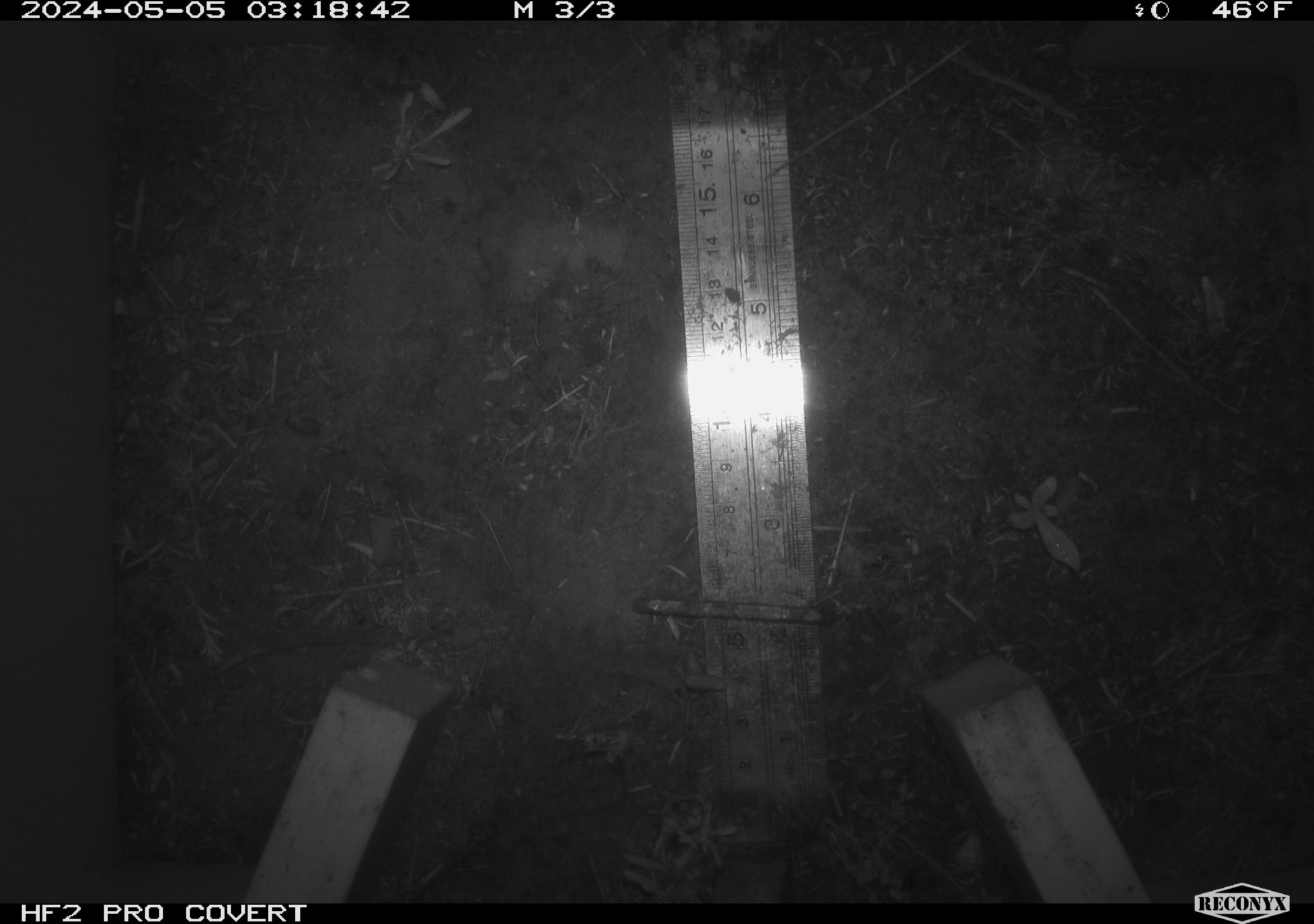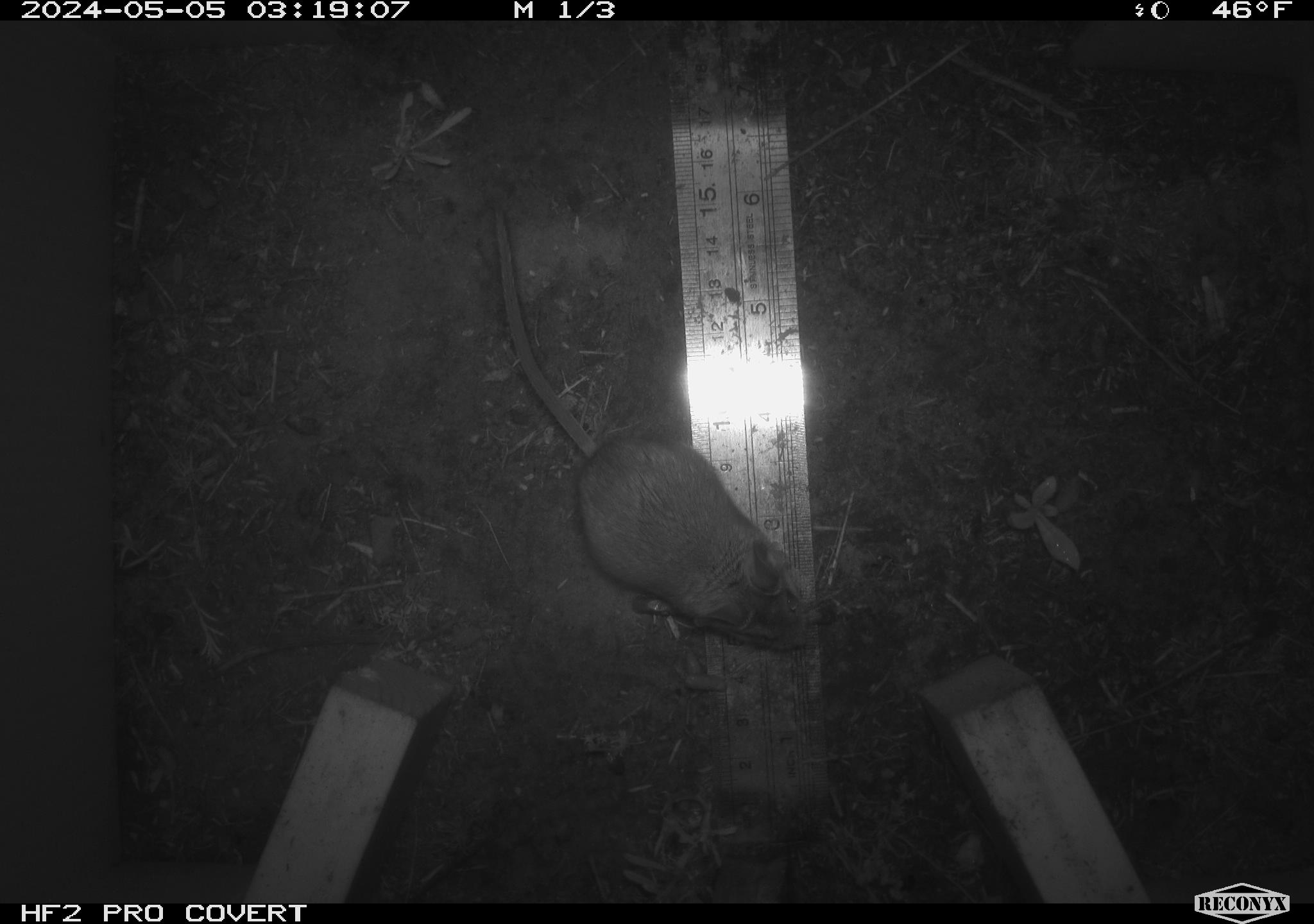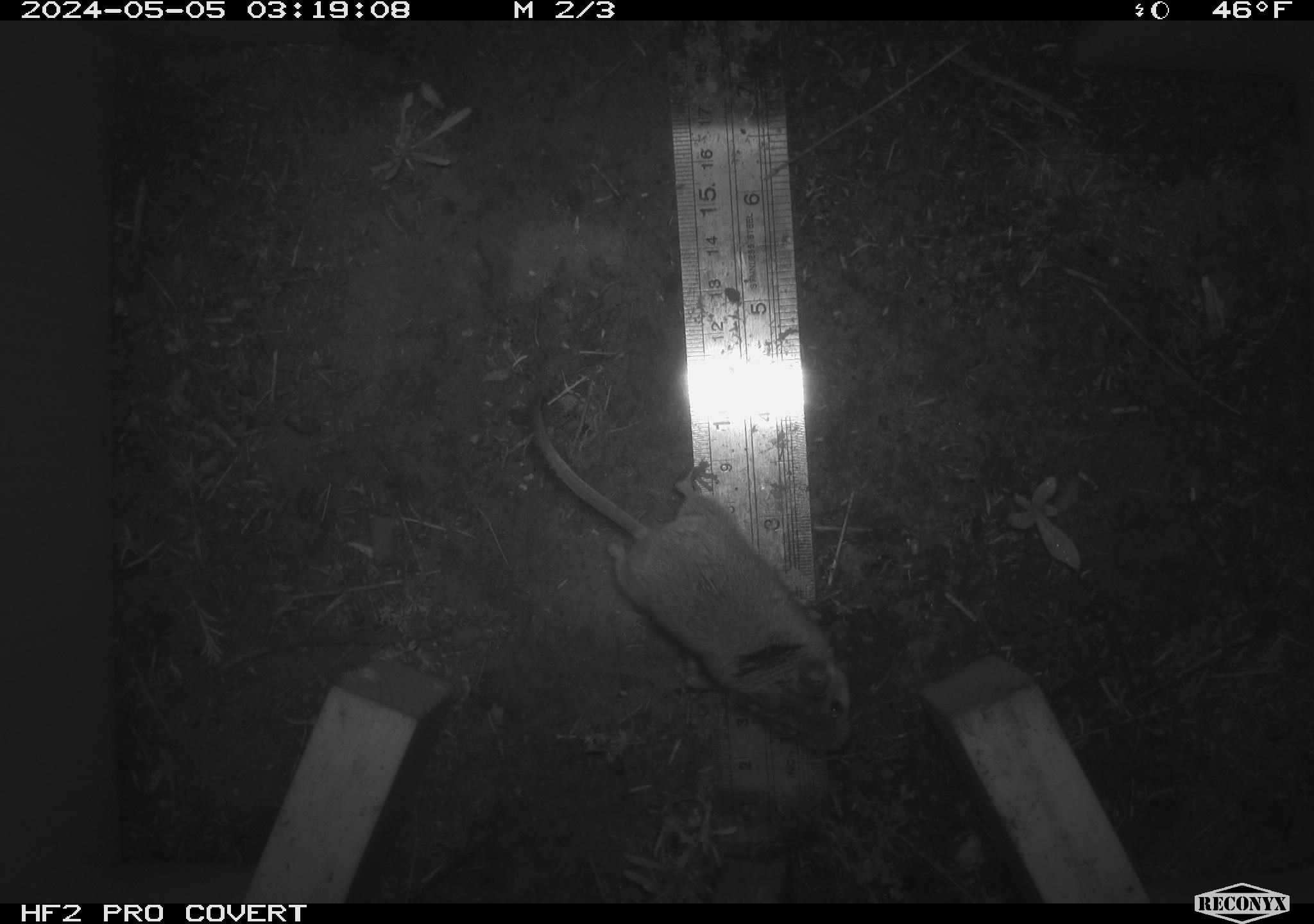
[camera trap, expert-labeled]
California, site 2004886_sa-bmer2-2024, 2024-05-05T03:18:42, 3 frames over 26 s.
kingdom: Animalia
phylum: Chordata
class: Mammalia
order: Rodentia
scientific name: Rodentia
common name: mouse species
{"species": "mouse species (Rodentia)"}